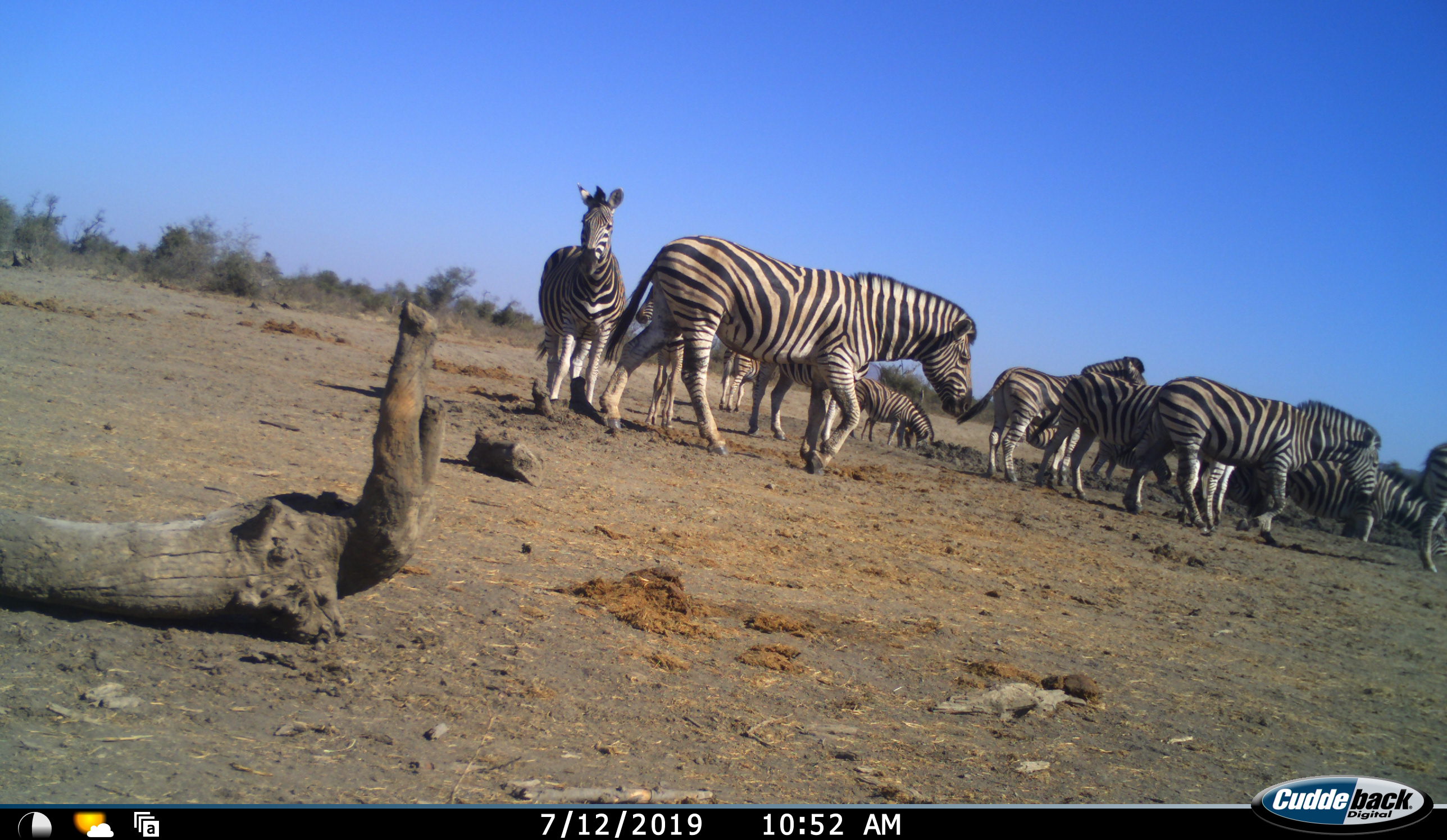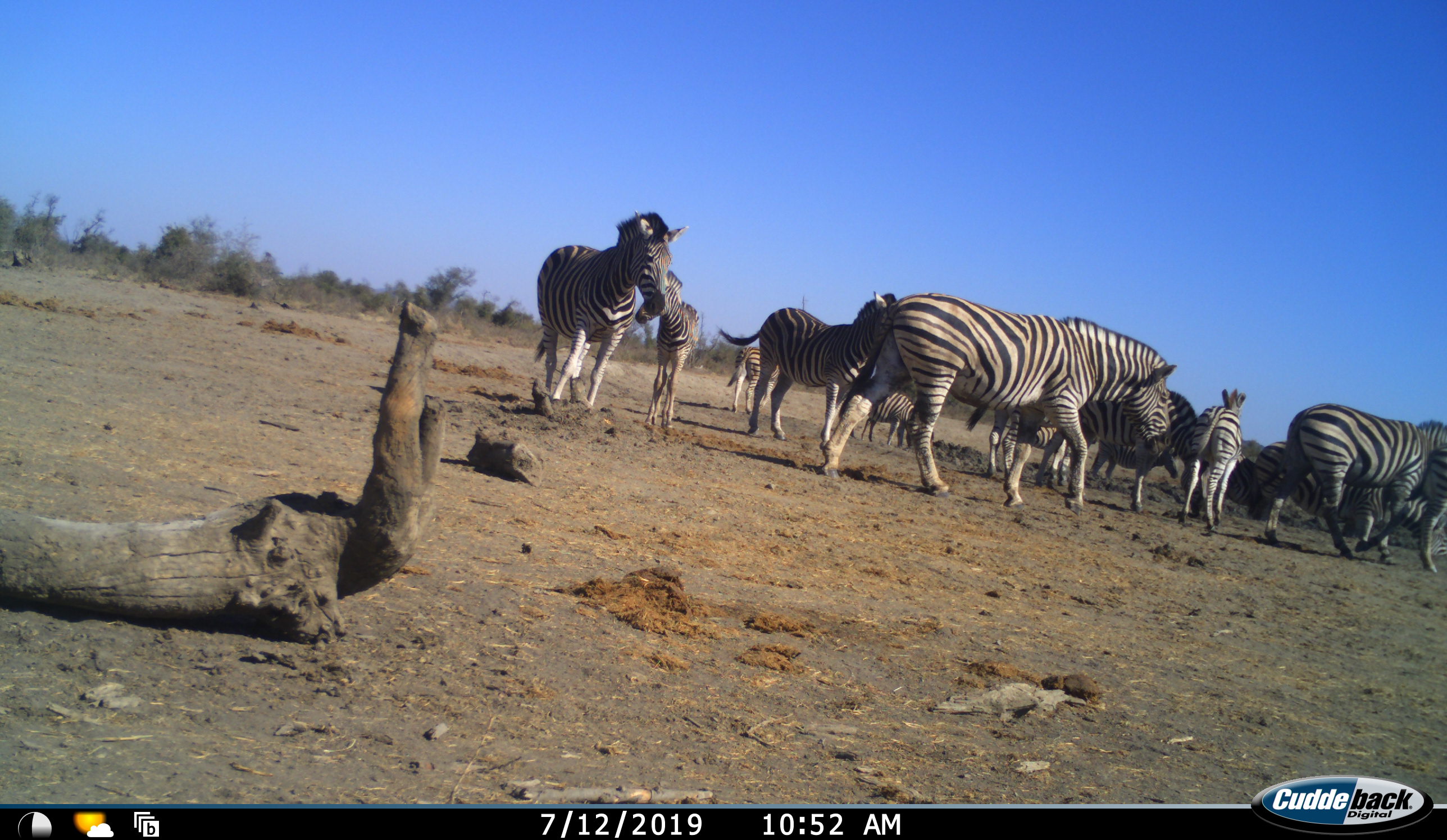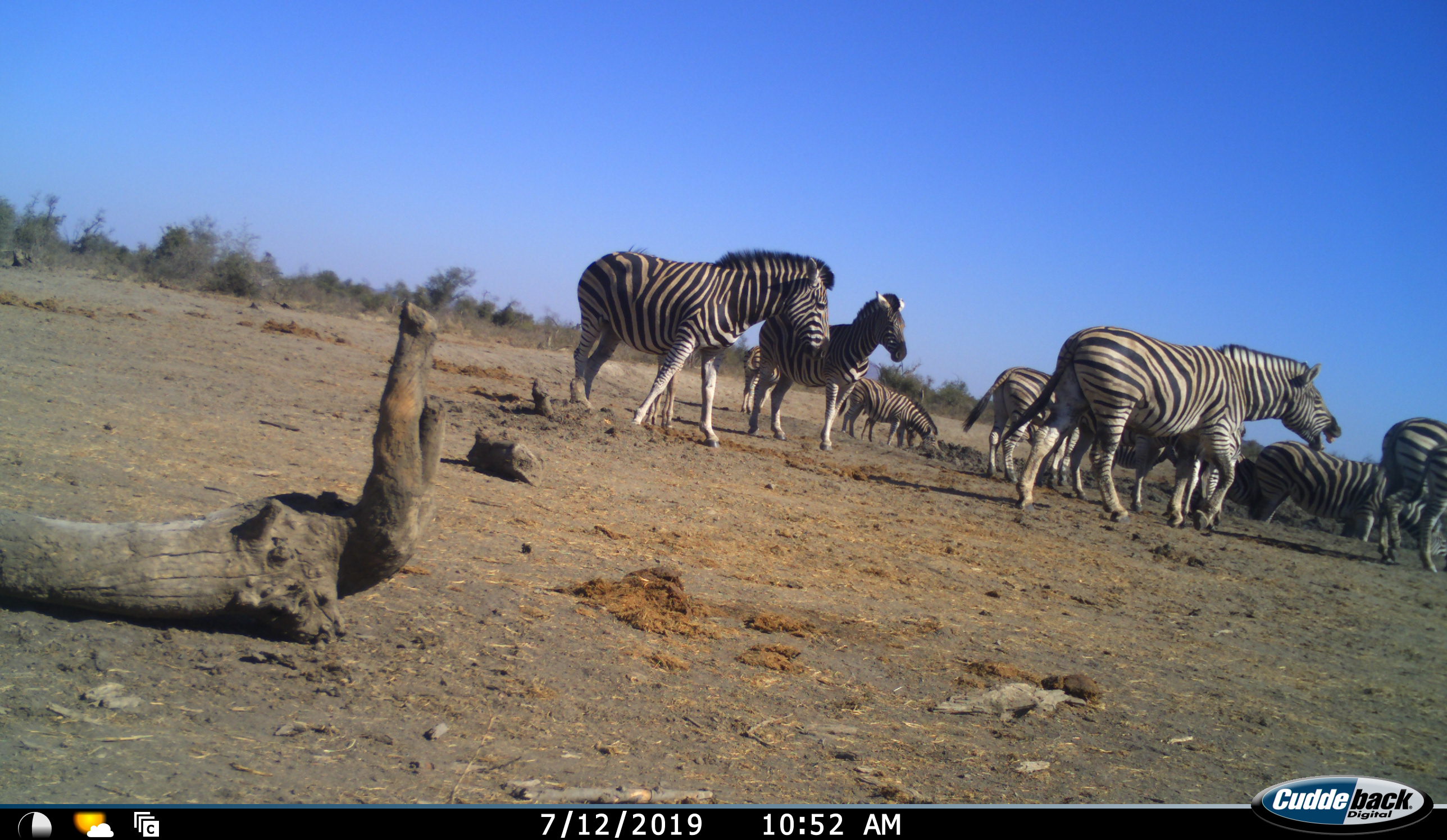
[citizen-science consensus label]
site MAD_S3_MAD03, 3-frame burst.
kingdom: Animalia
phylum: Chordata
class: Mammalia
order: Perissodactyla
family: Equidae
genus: Equus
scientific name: Equus quagga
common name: plains zebra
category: zebraplains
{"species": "zebraplains (plains zebra) (Equus quagga)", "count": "11-50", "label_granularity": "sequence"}